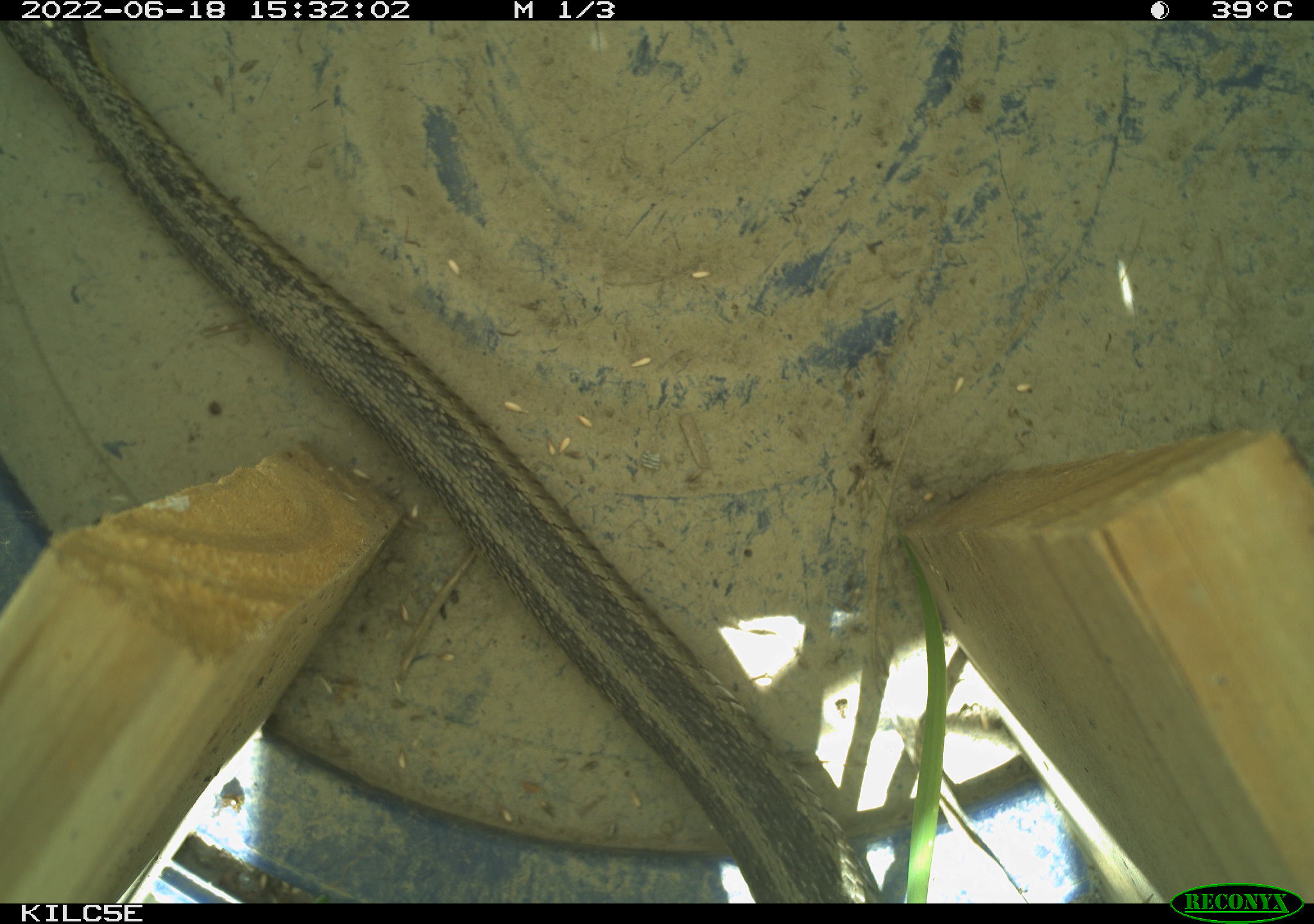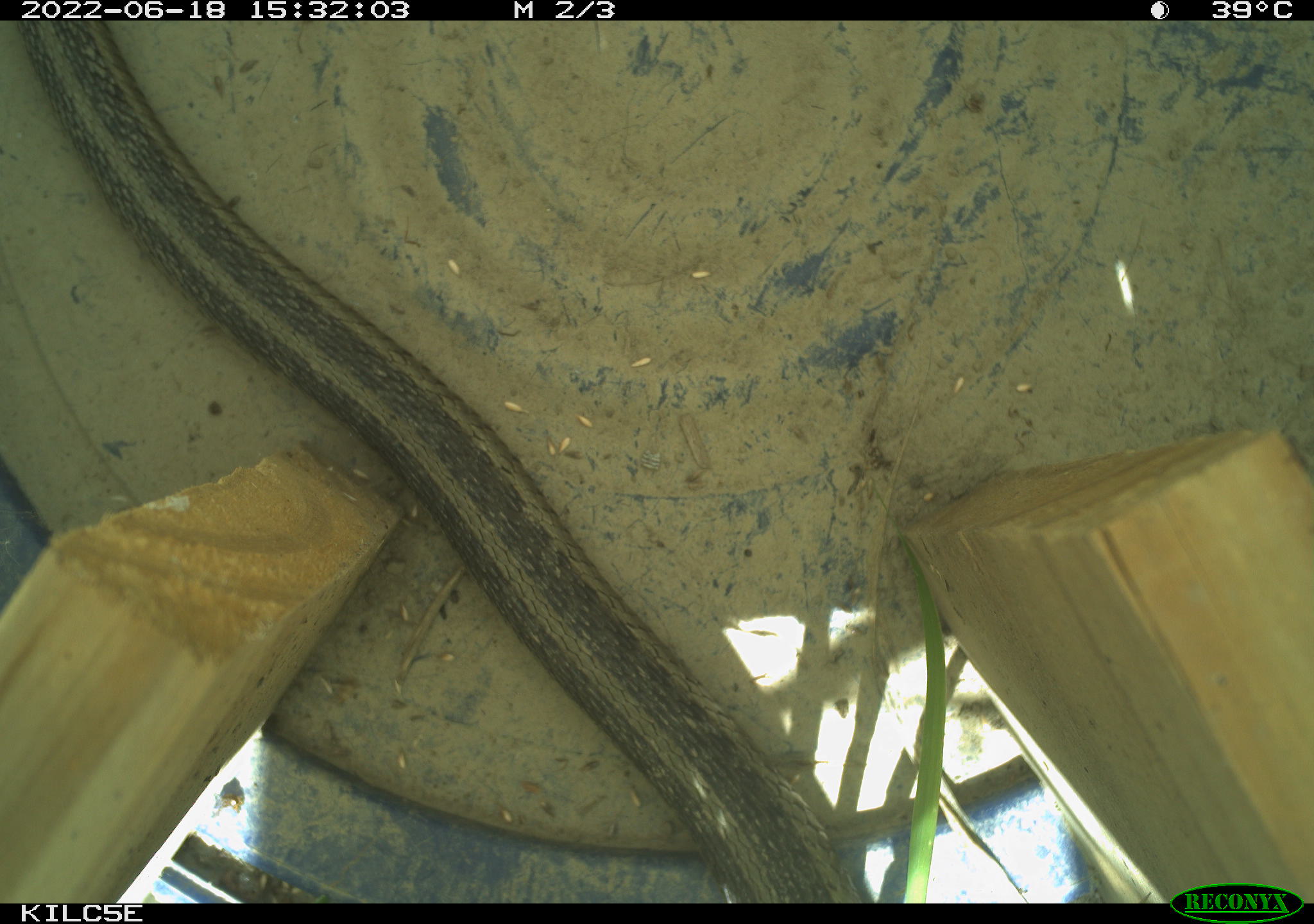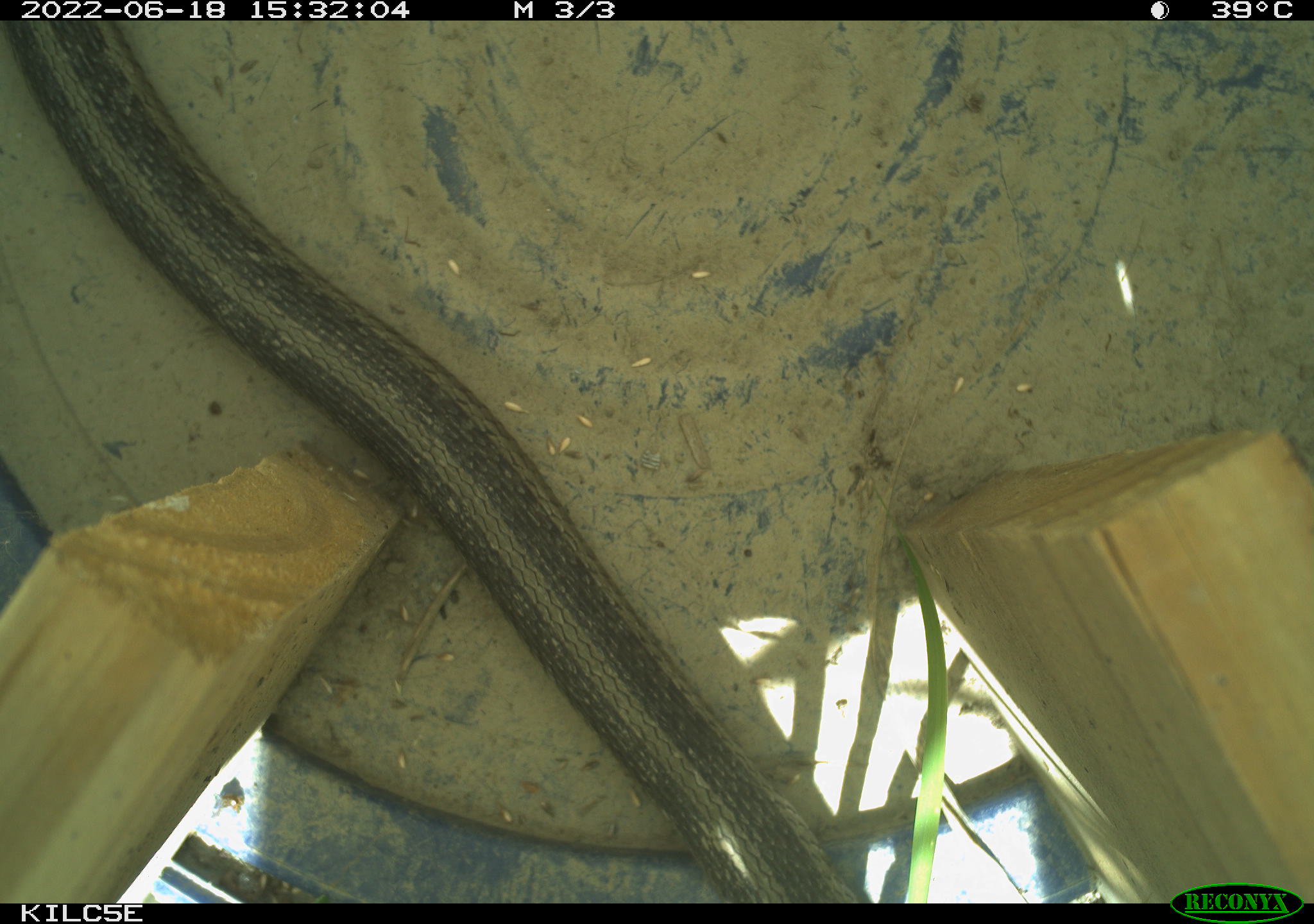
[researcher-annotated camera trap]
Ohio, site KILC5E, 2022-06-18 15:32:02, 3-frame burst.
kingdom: Animalia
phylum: Chordata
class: Reptilia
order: Squamata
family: Colubridae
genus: Thamnophis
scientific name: Thamnophis sirtalis sirtalis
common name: eastern gartersnake